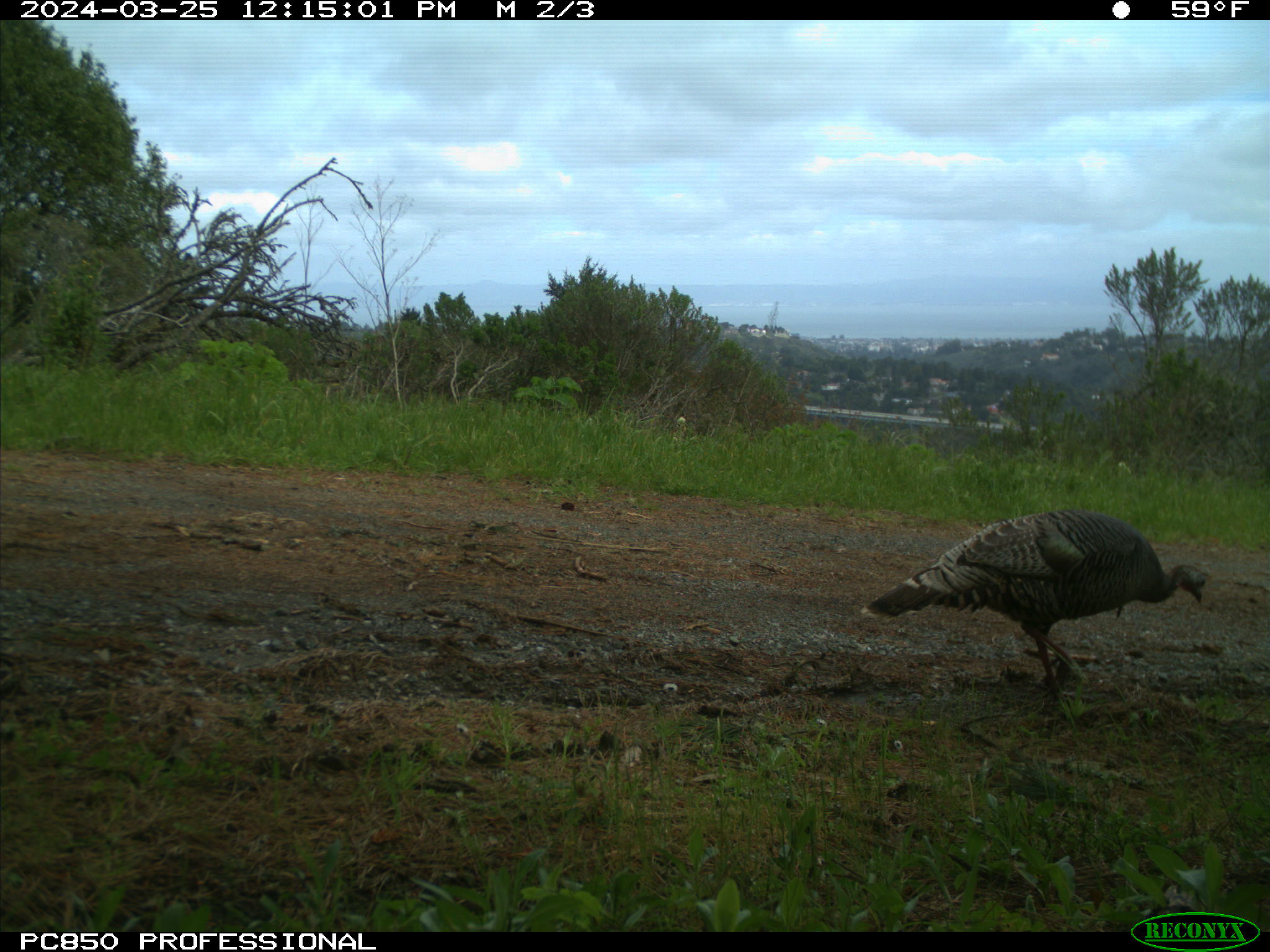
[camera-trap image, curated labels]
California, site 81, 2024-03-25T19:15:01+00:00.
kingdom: Animalia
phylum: Chordata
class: Aves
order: Galliformes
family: Phasianidae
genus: Meleagris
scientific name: Meleagris gallopavo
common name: turkey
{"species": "turkey (Meleagris gallopavo)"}